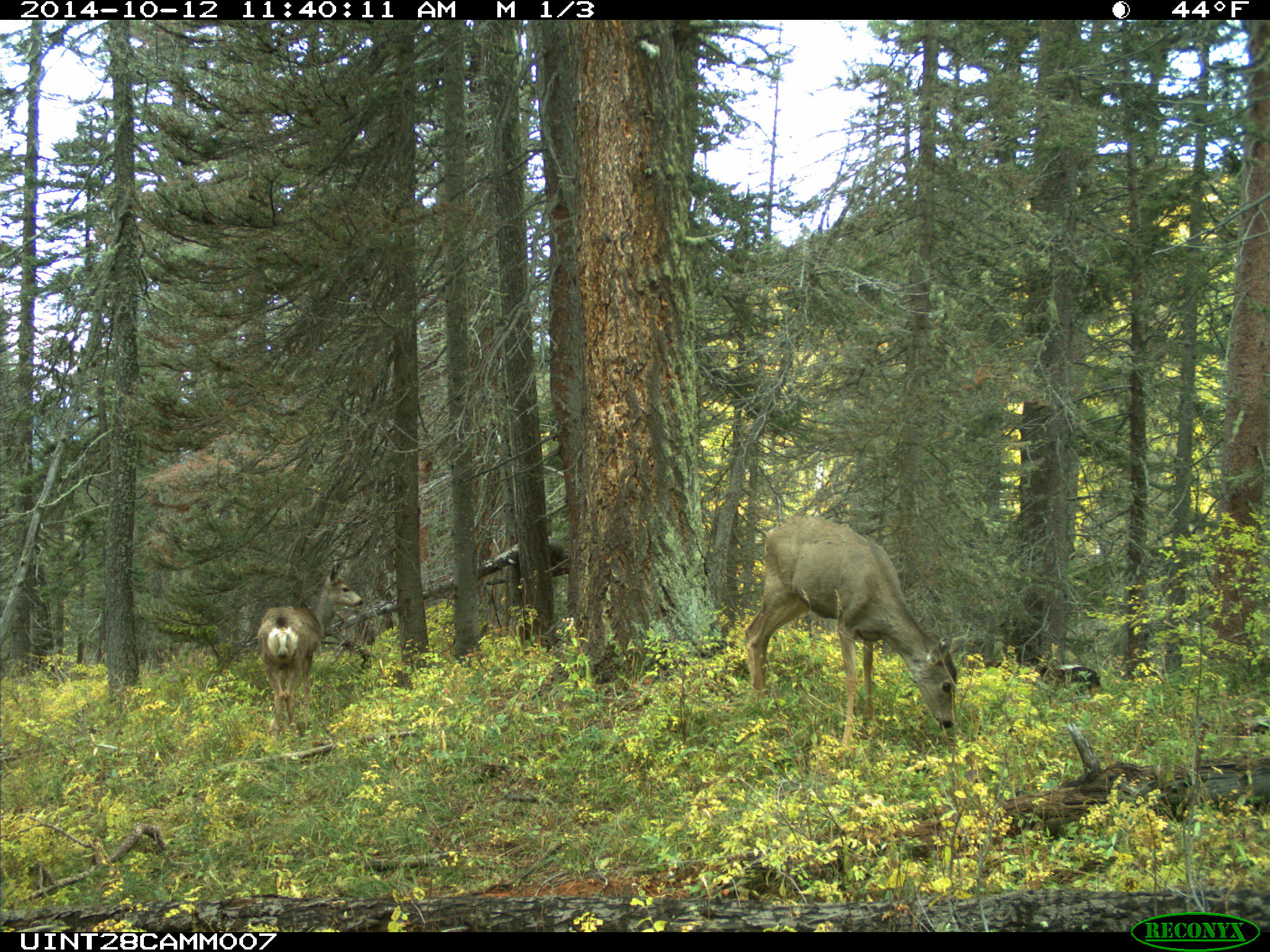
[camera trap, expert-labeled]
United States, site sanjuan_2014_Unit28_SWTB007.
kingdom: Animalia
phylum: Chordata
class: Mammalia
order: Artiodactyla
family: Cervidae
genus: Odocoileus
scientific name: Odocoileus hemionus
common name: mule deer